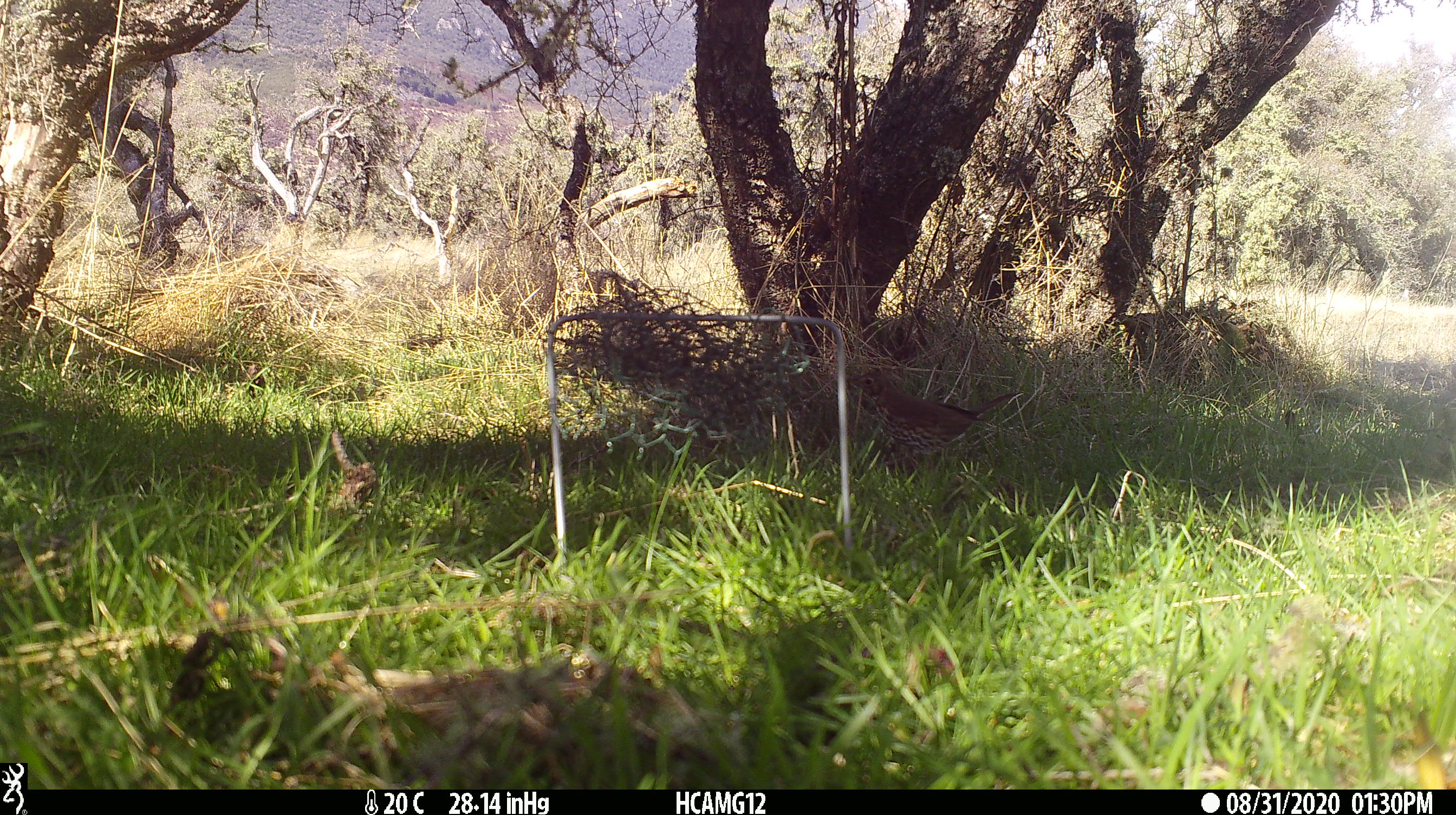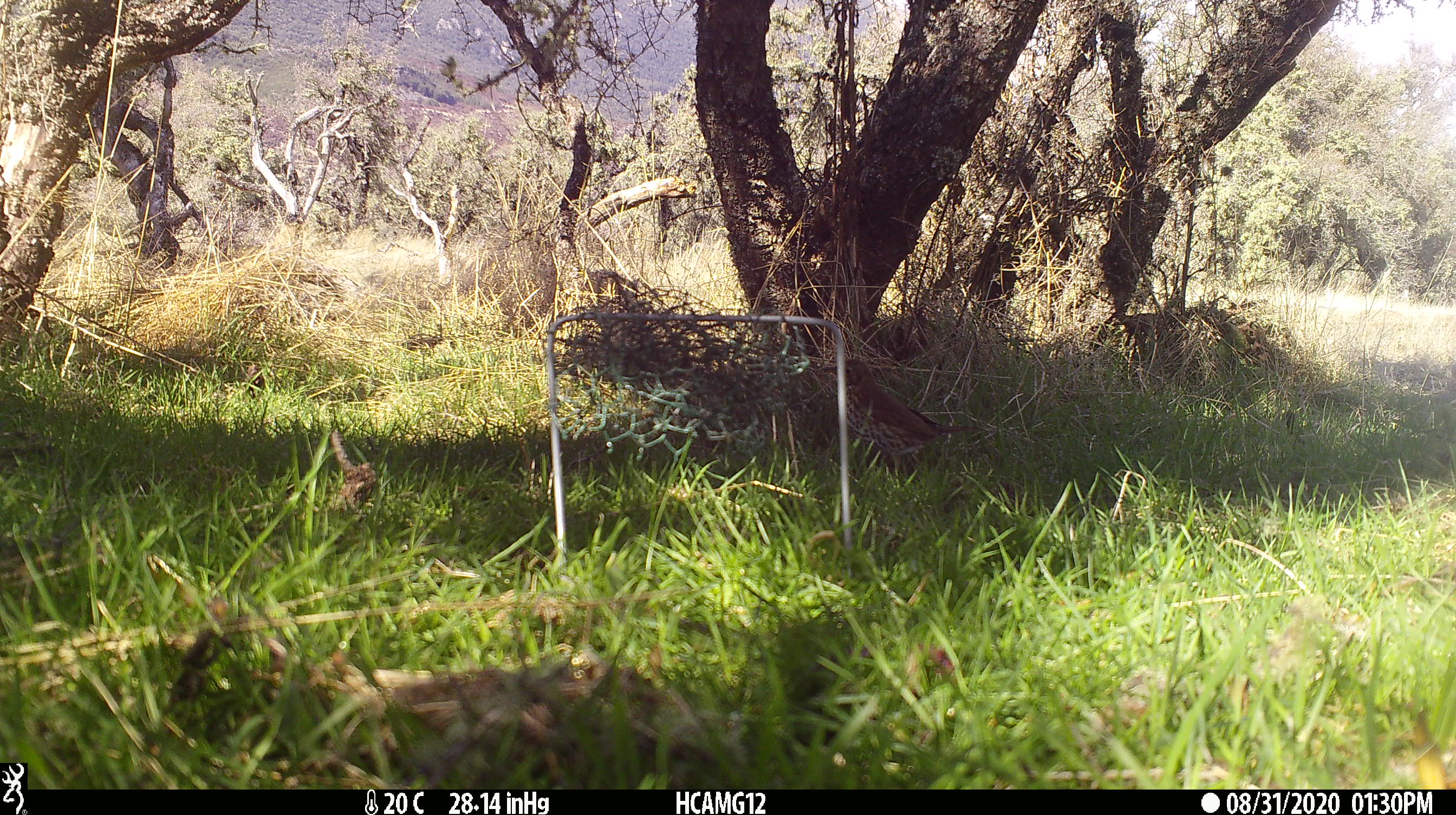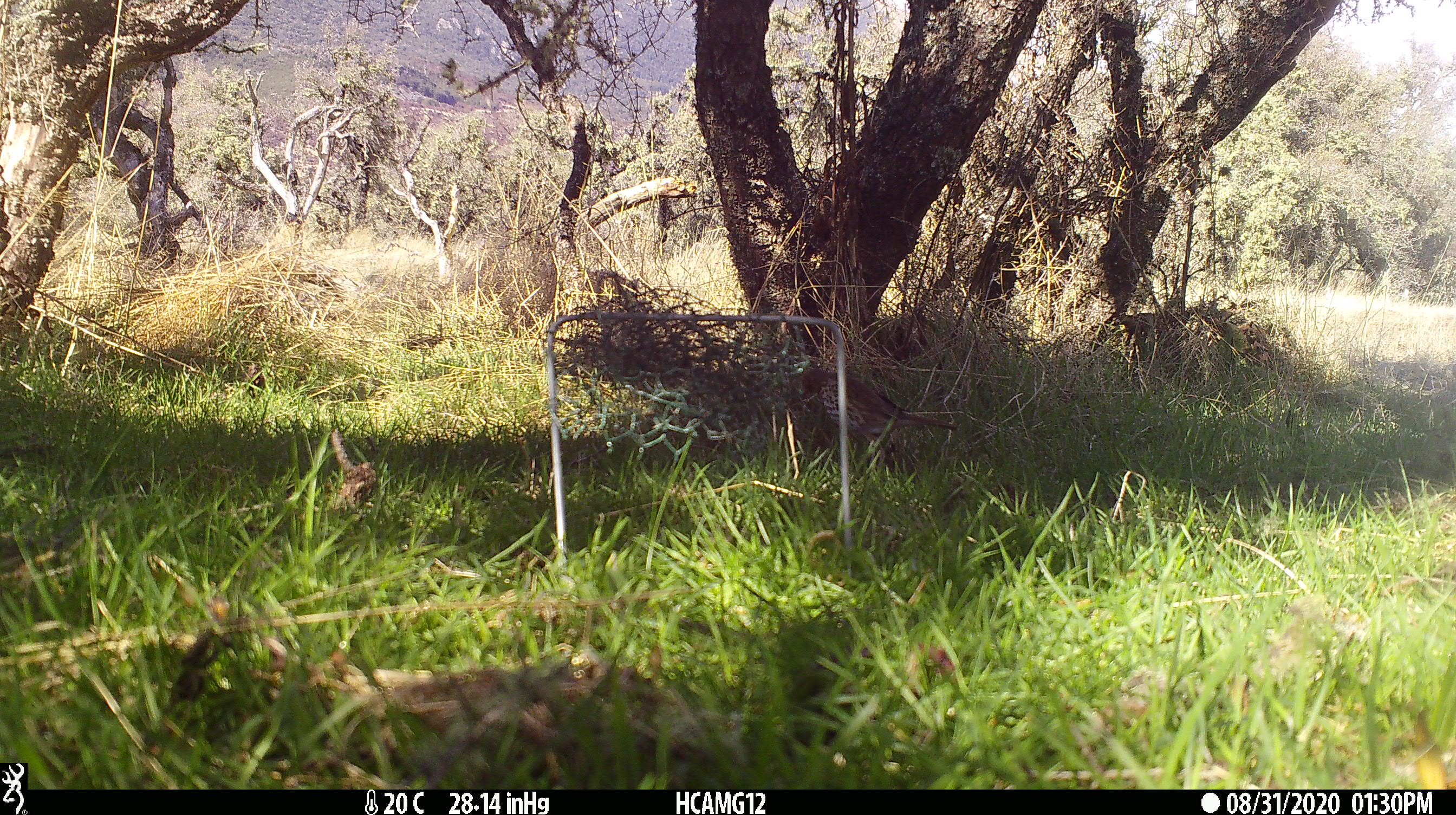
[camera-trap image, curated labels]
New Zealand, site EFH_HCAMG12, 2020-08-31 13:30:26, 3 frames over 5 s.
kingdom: Animalia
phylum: Chordata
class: Aves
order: Passeriformes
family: Turdidae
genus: Turdus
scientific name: Turdus philomelos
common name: song thrush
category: thrush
Thrush (song thrush) (Turdus philomelos).